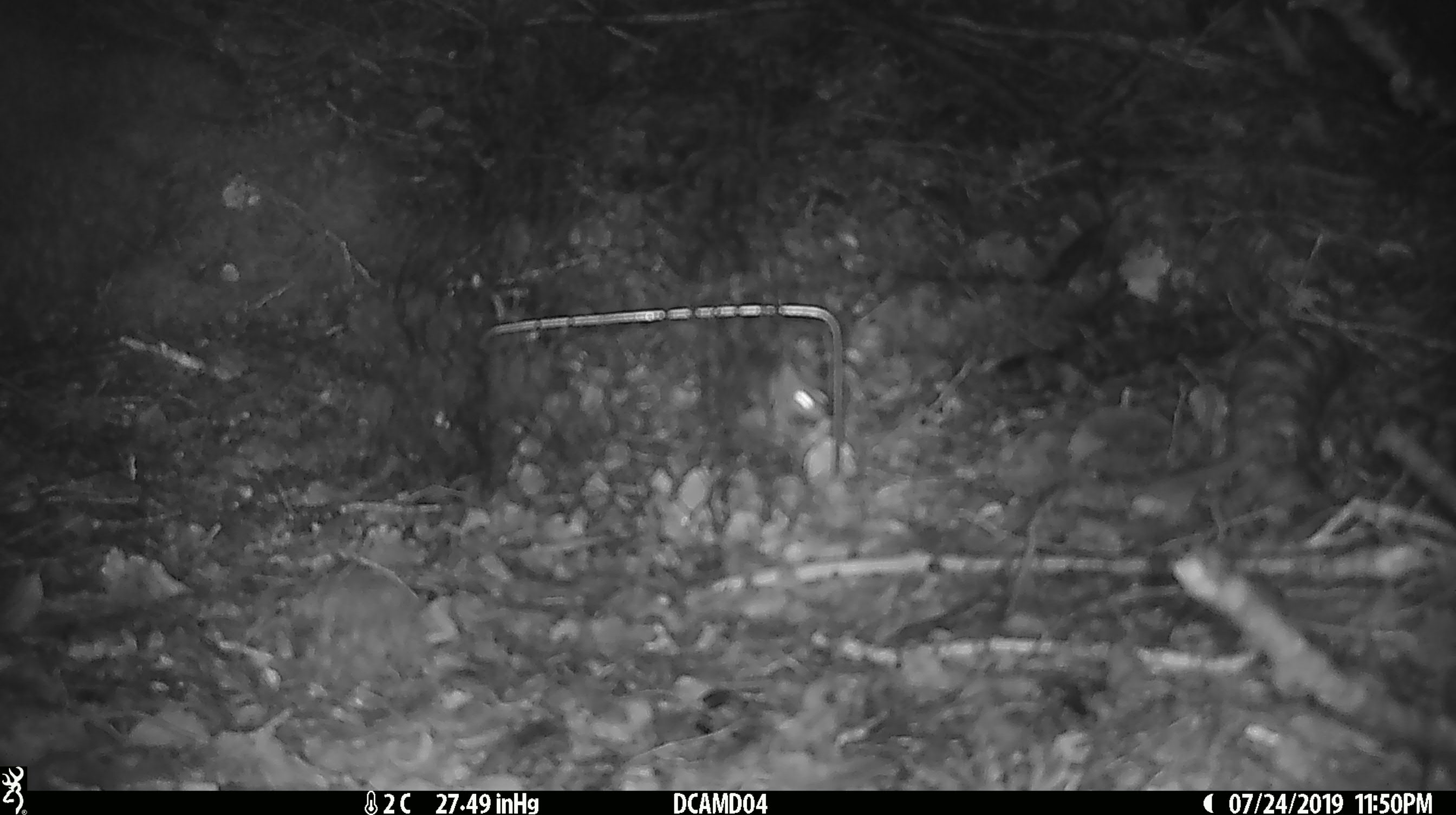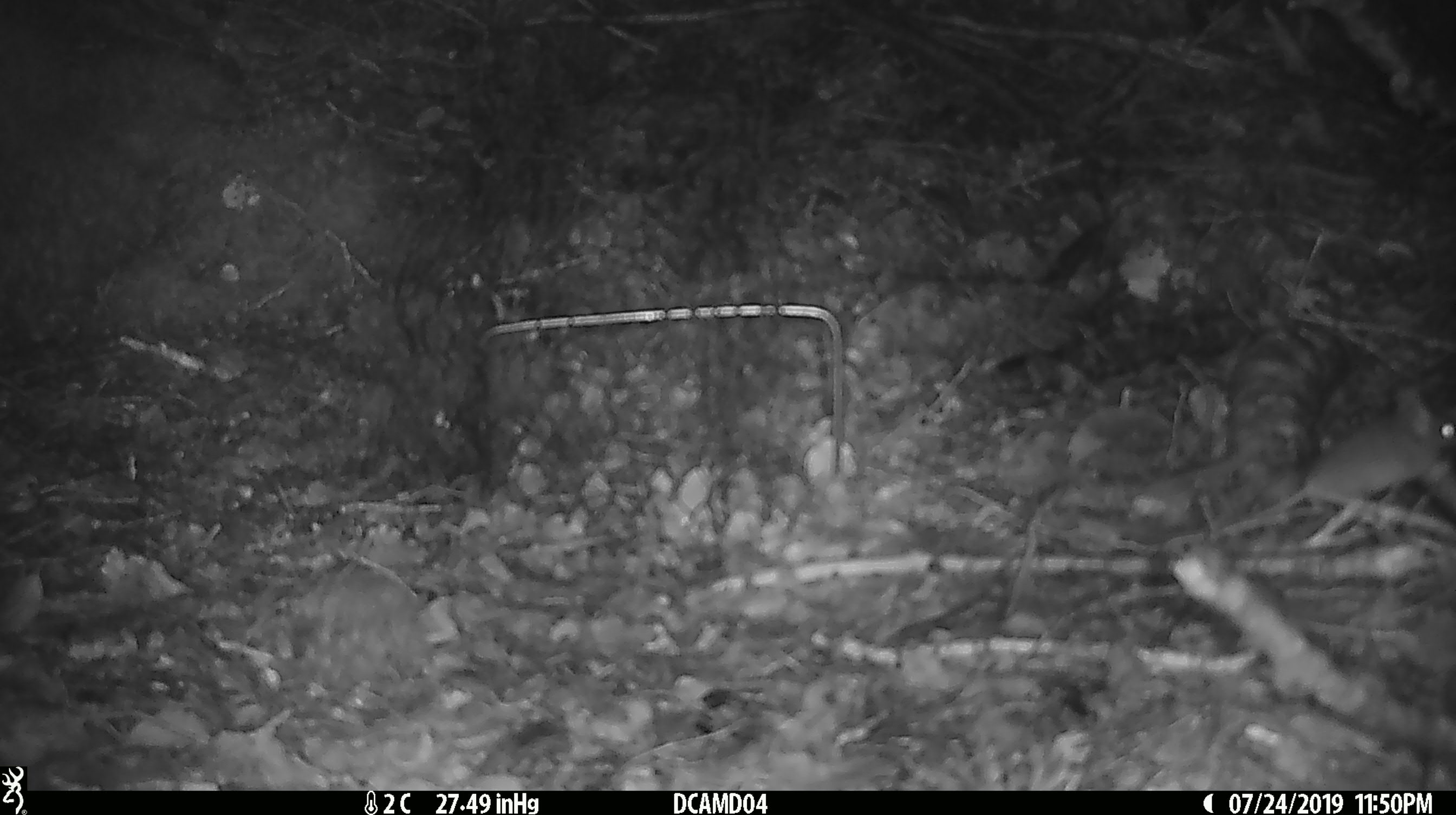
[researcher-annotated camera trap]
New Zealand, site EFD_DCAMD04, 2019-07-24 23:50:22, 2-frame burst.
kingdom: Animalia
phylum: Chordata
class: Mammalia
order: Rodentia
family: Muridae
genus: Mus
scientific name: Mus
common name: mouse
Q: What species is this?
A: Mouse (Mus).